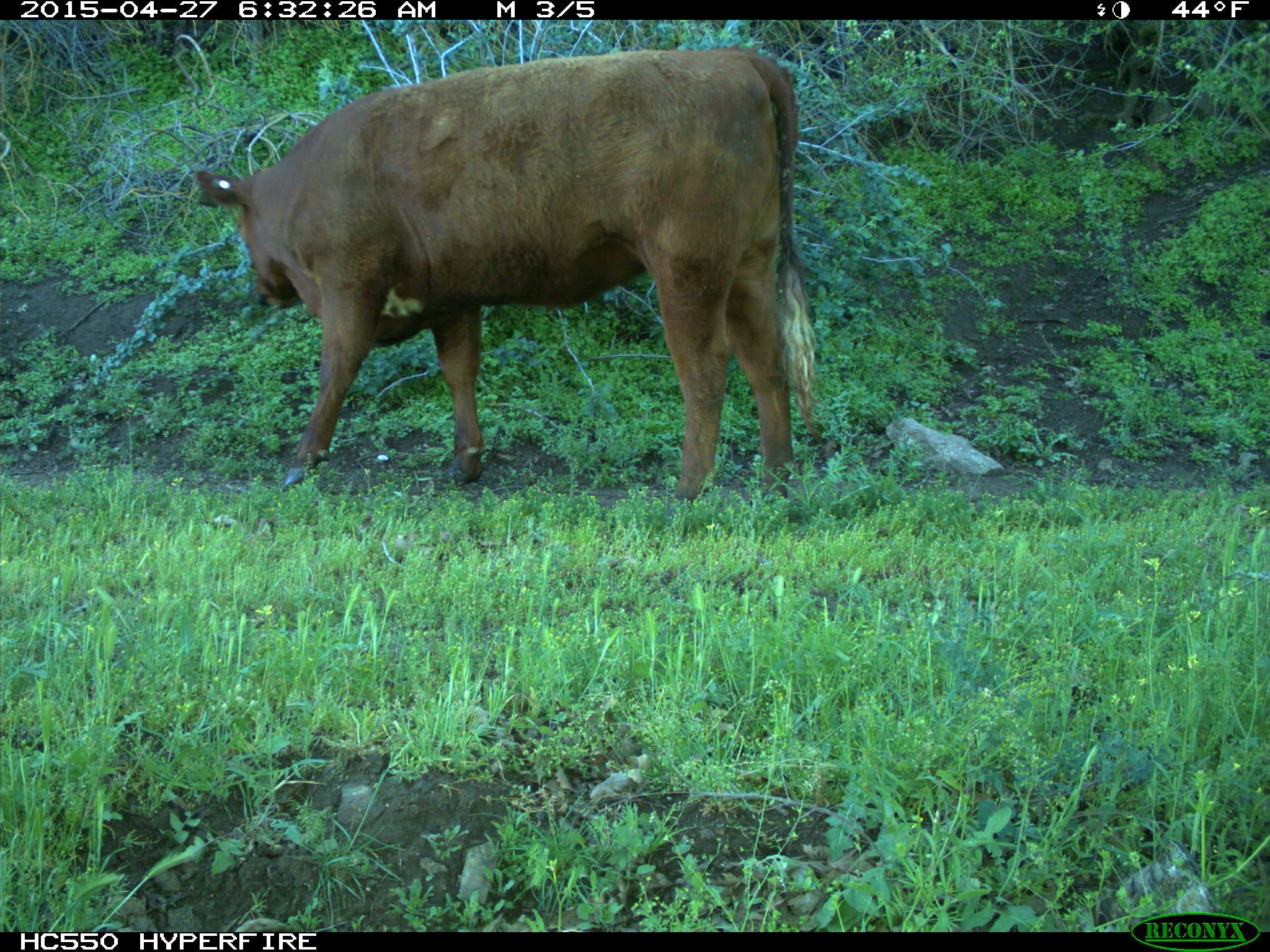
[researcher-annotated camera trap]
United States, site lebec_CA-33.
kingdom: Animalia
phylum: Chordata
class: Mammalia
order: Artiodactyla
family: Bovidae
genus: Bos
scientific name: Bos taurus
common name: domestic cow